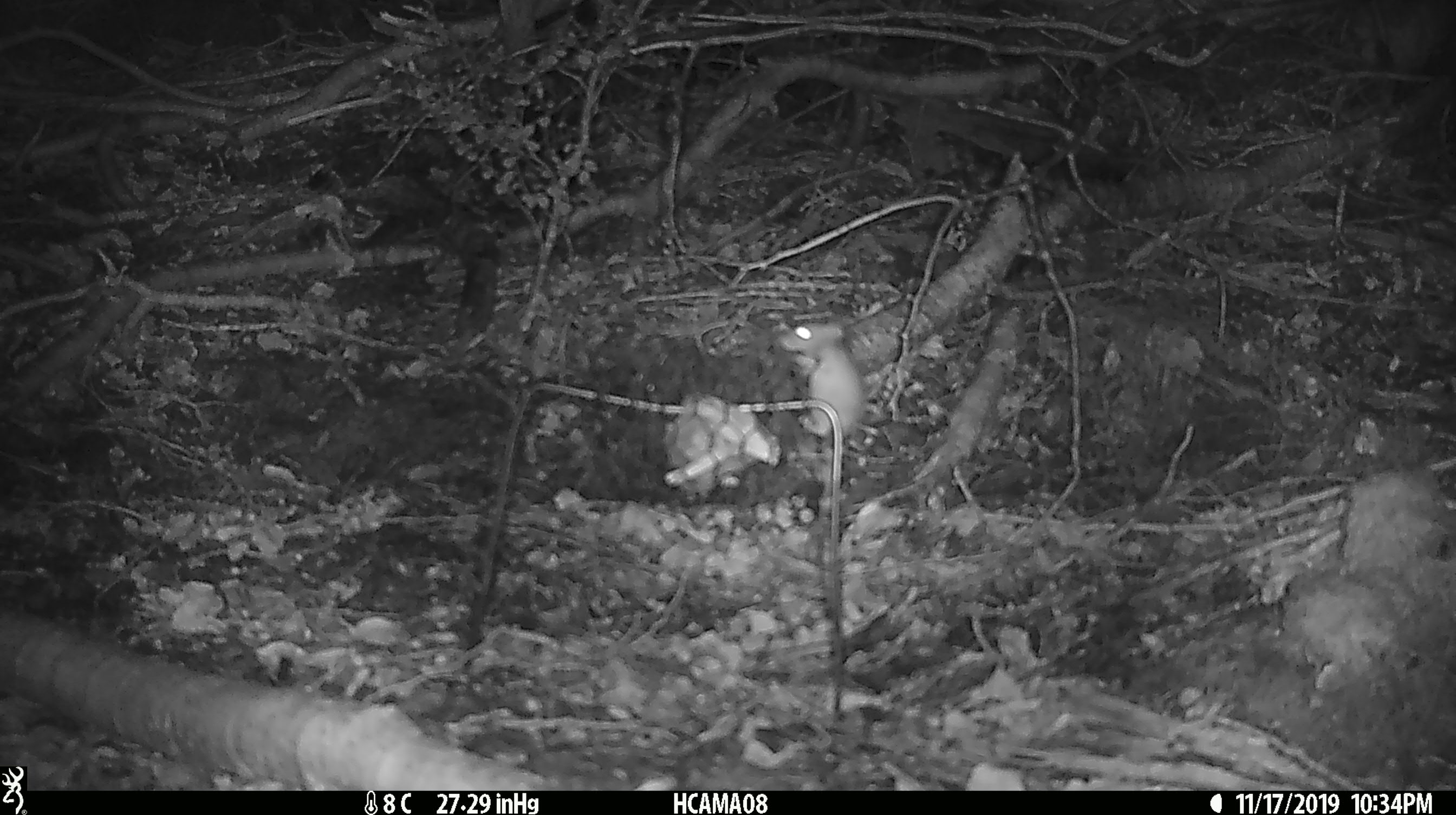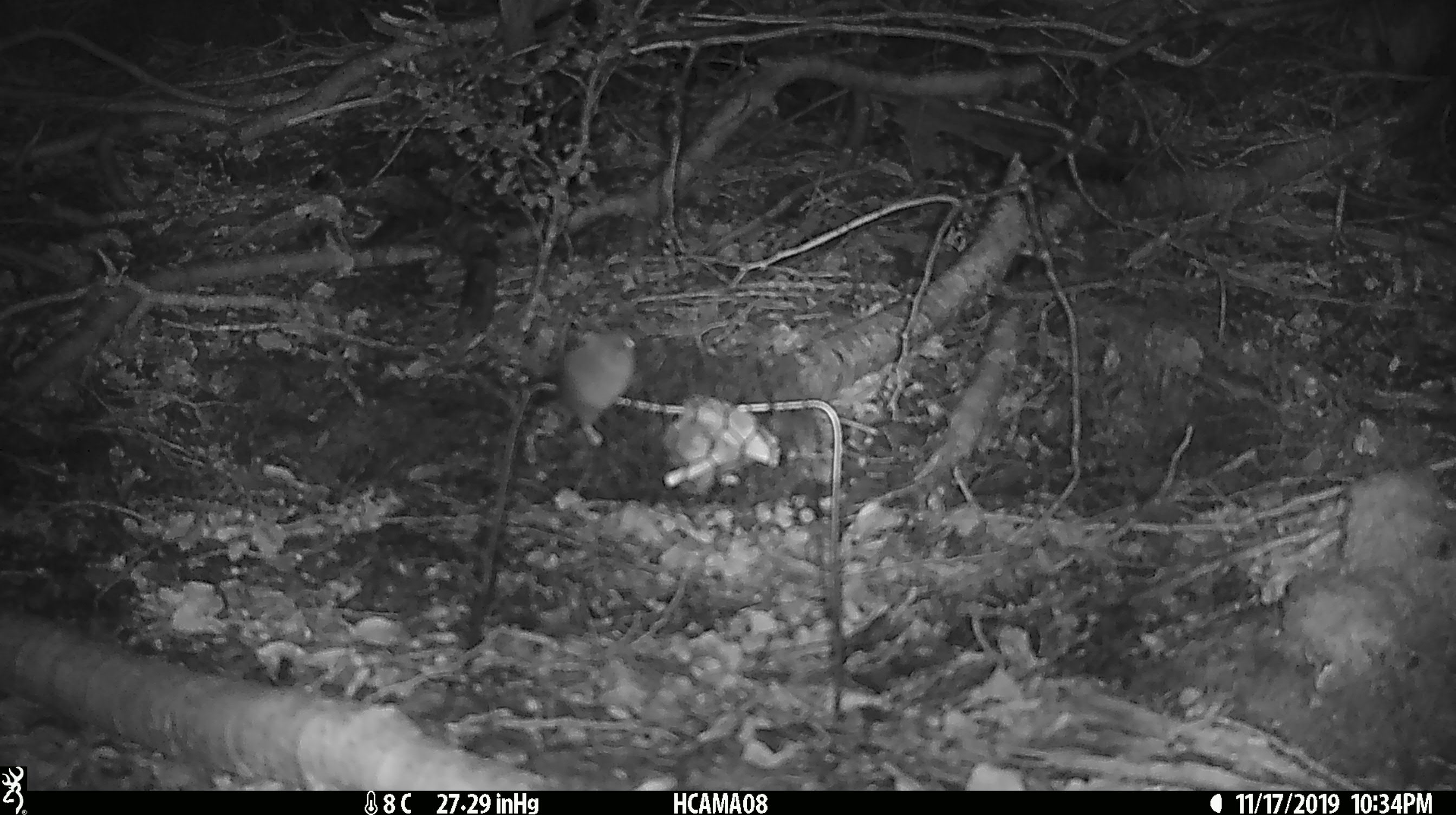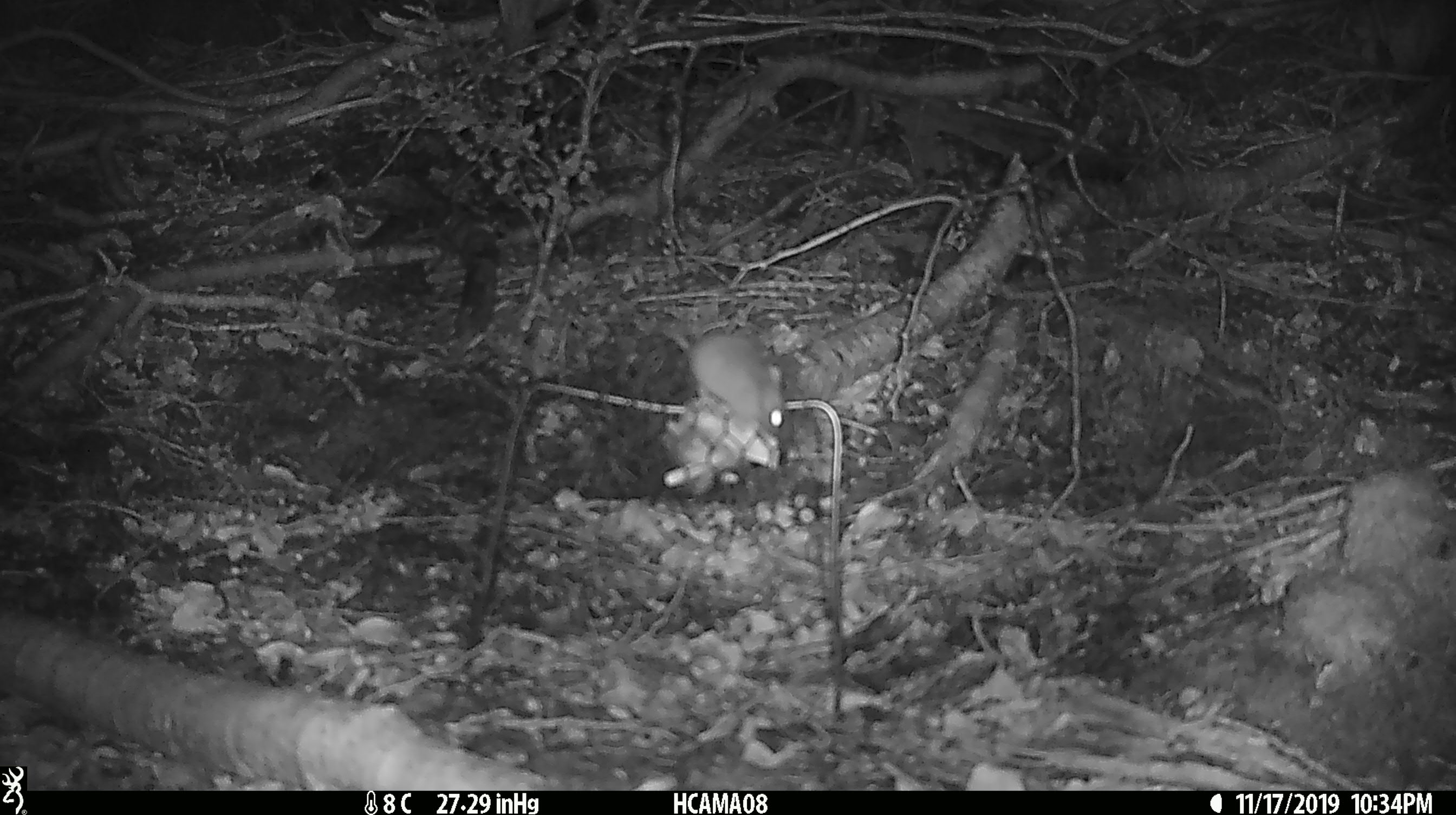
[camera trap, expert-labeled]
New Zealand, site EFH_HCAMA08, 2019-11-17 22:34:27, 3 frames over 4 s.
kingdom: Animalia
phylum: Chordata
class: Mammalia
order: Rodentia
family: Muridae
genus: Mus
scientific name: Mus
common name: mouse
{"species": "mouse (Mus)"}